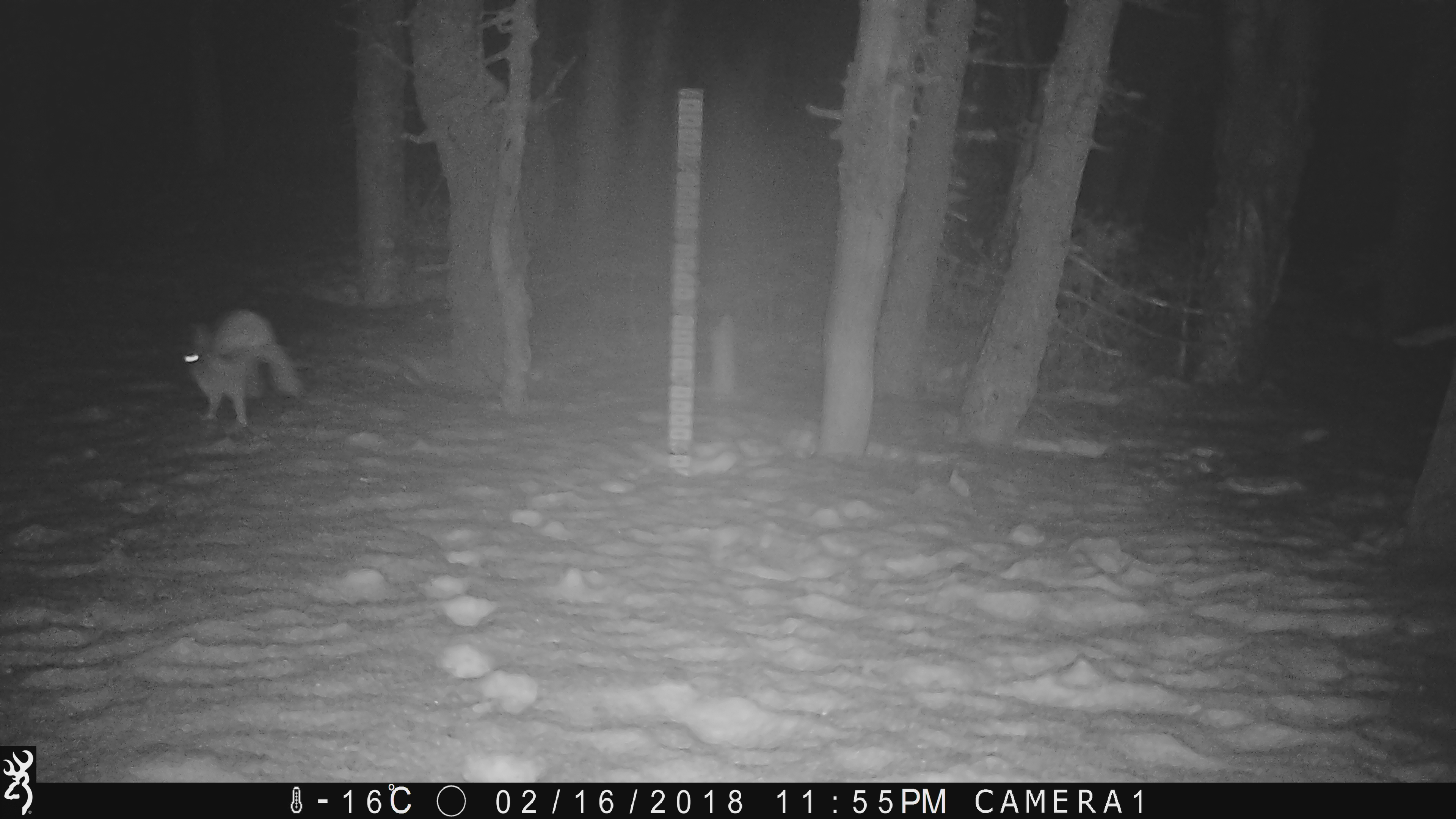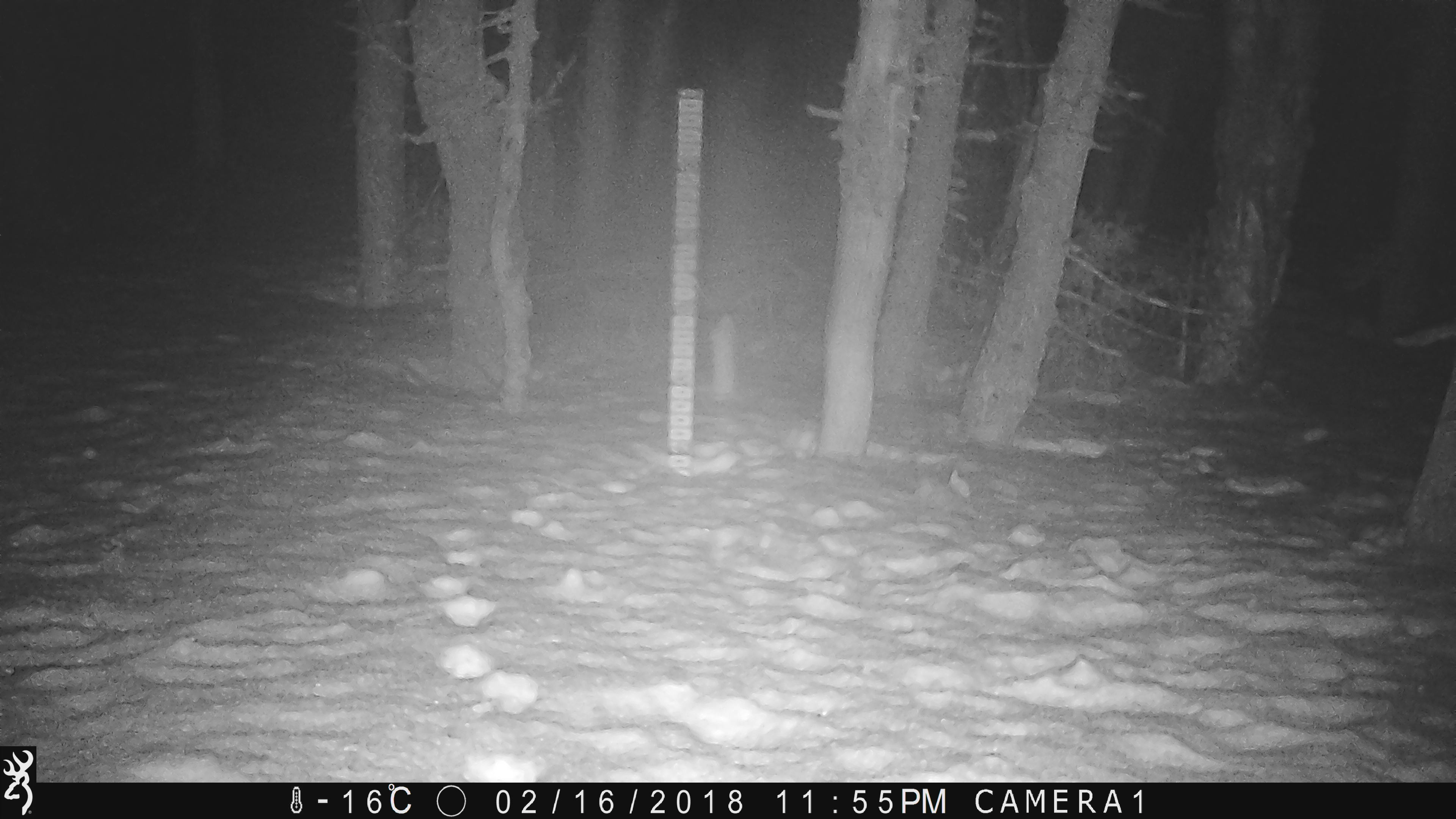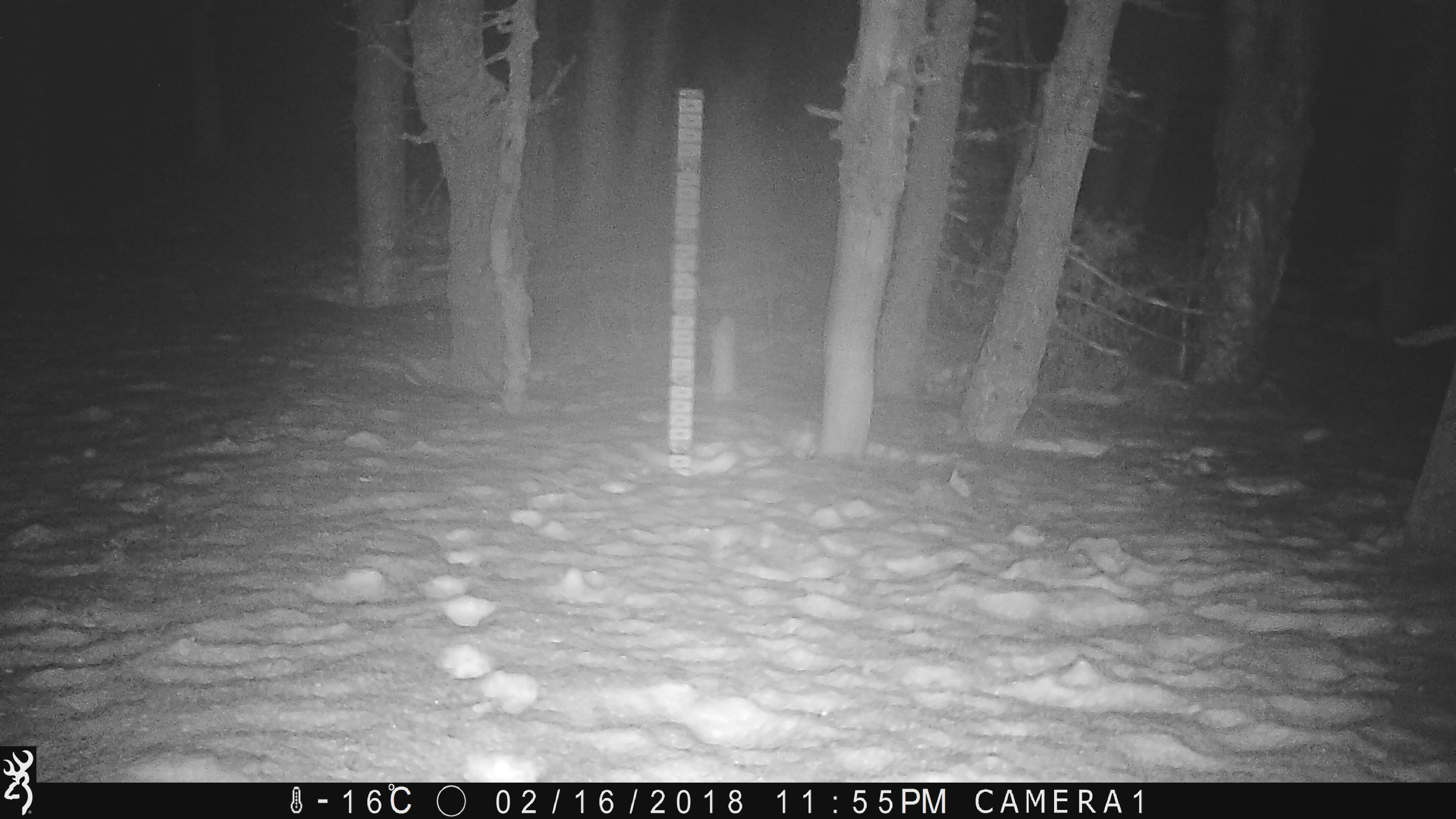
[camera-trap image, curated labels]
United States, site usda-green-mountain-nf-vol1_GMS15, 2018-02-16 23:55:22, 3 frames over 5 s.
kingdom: Animalia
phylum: Chordata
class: Mammalia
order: Lagomorpha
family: Leporidae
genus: Lepus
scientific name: Lepus americanus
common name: snowshoe hare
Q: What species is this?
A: Snowshoe hare (Lepus americanus).